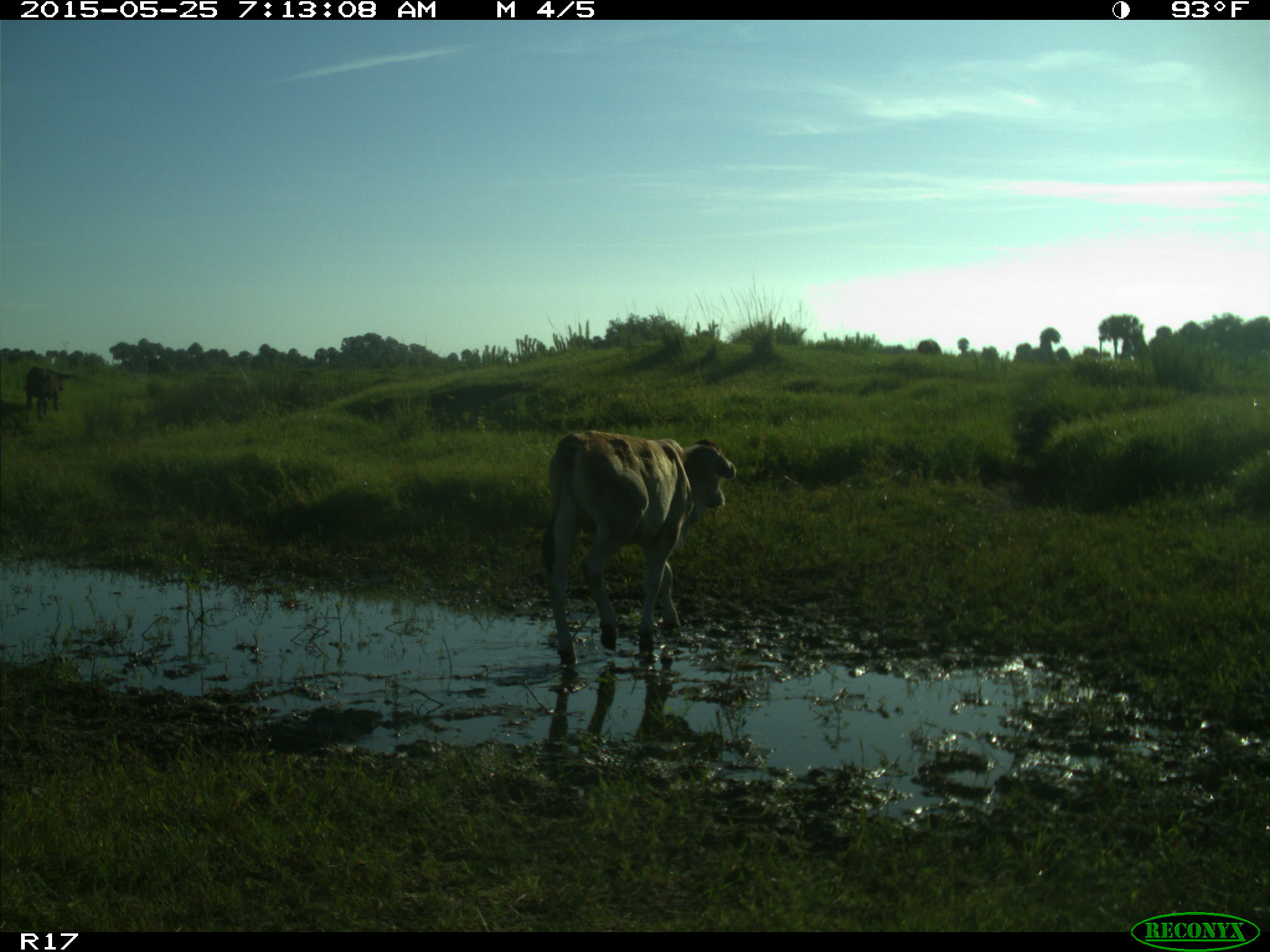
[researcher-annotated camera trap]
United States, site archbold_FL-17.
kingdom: Animalia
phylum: Chordata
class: Mammalia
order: Artiodactyla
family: Bovidae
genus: Bos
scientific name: Bos taurus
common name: domestic cow